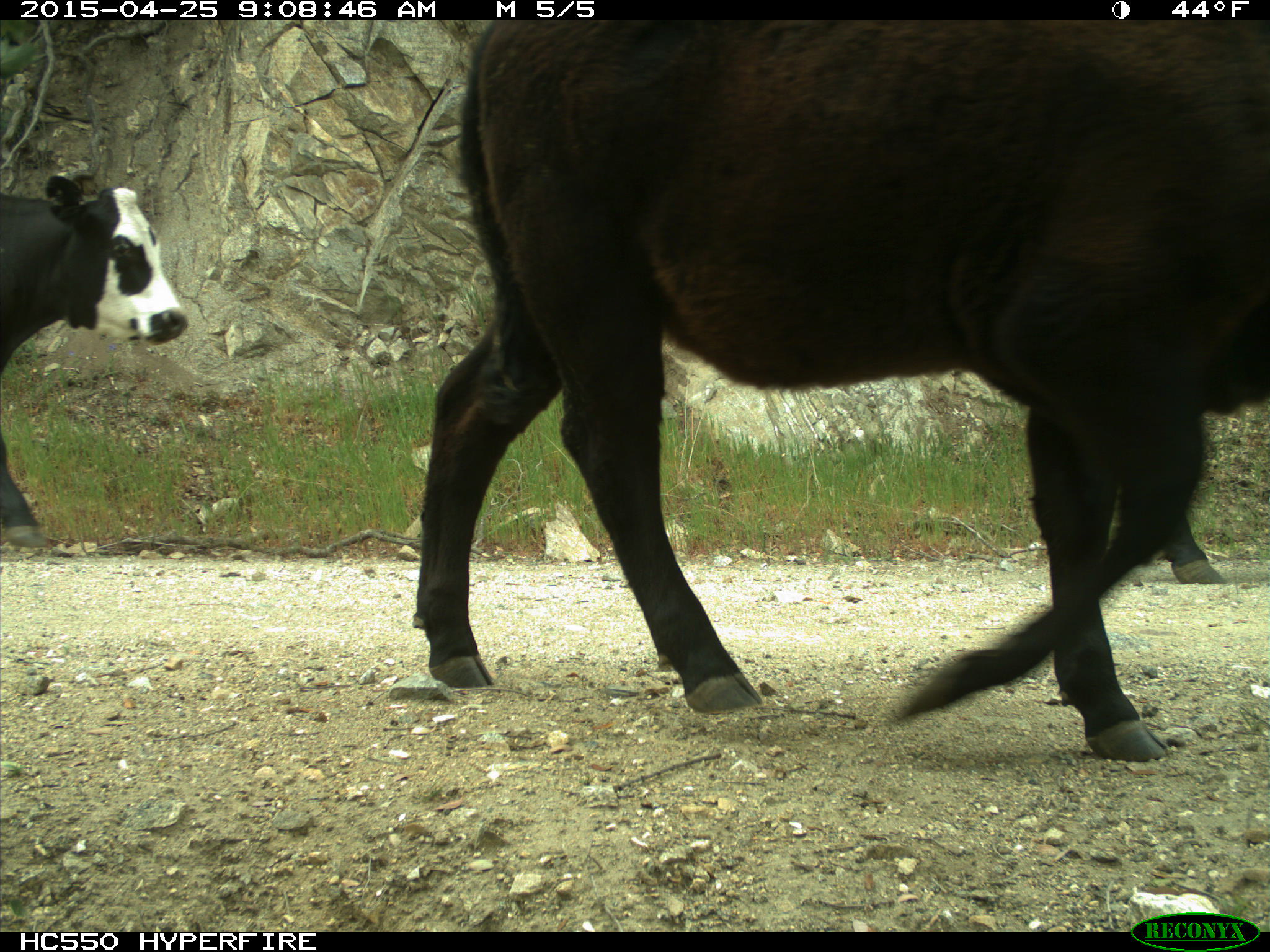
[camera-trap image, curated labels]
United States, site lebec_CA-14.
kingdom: Animalia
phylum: Chordata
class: Mammalia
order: Artiodactyla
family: Bovidae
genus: Bos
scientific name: Bos taurus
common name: domestic cow